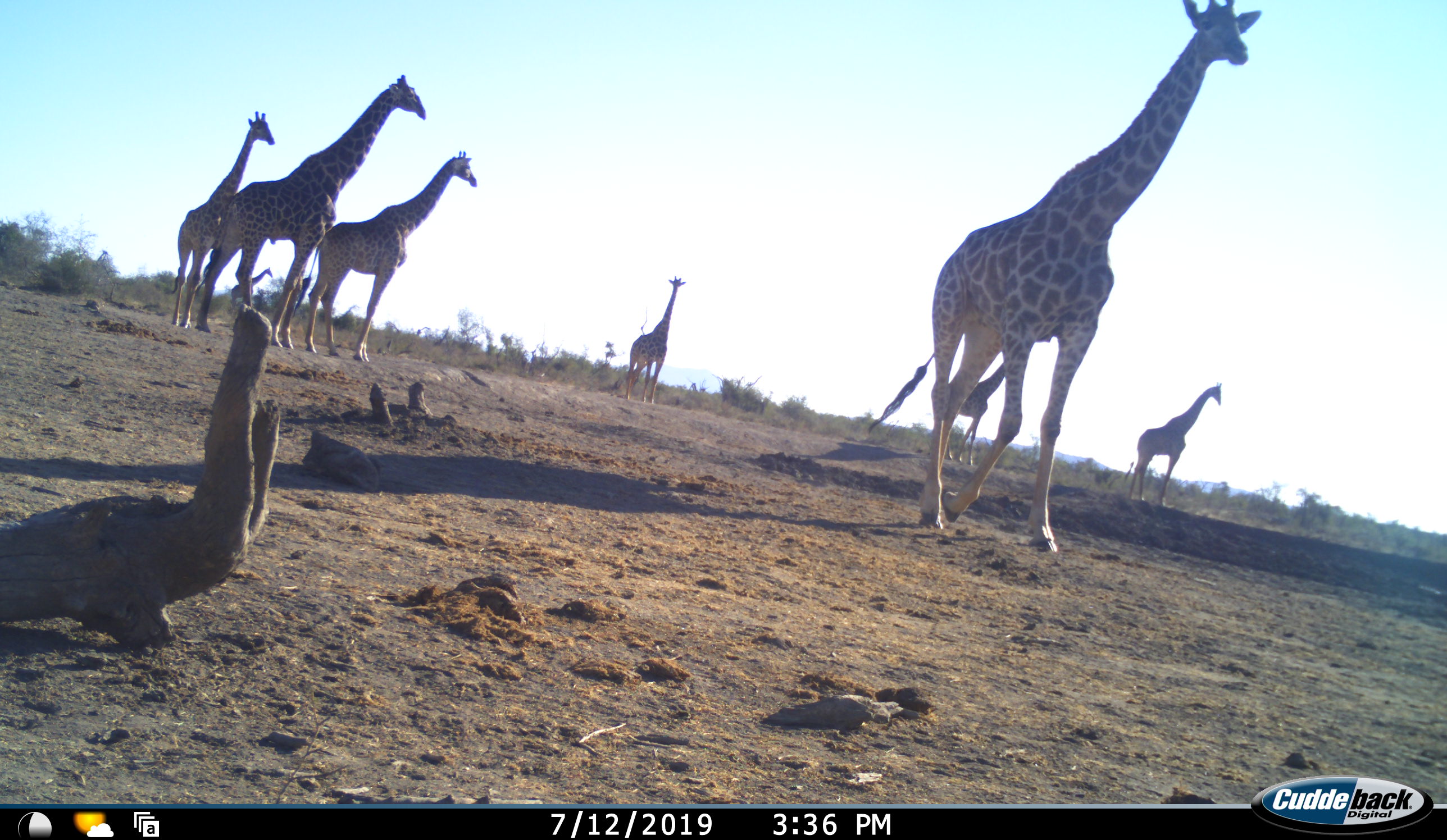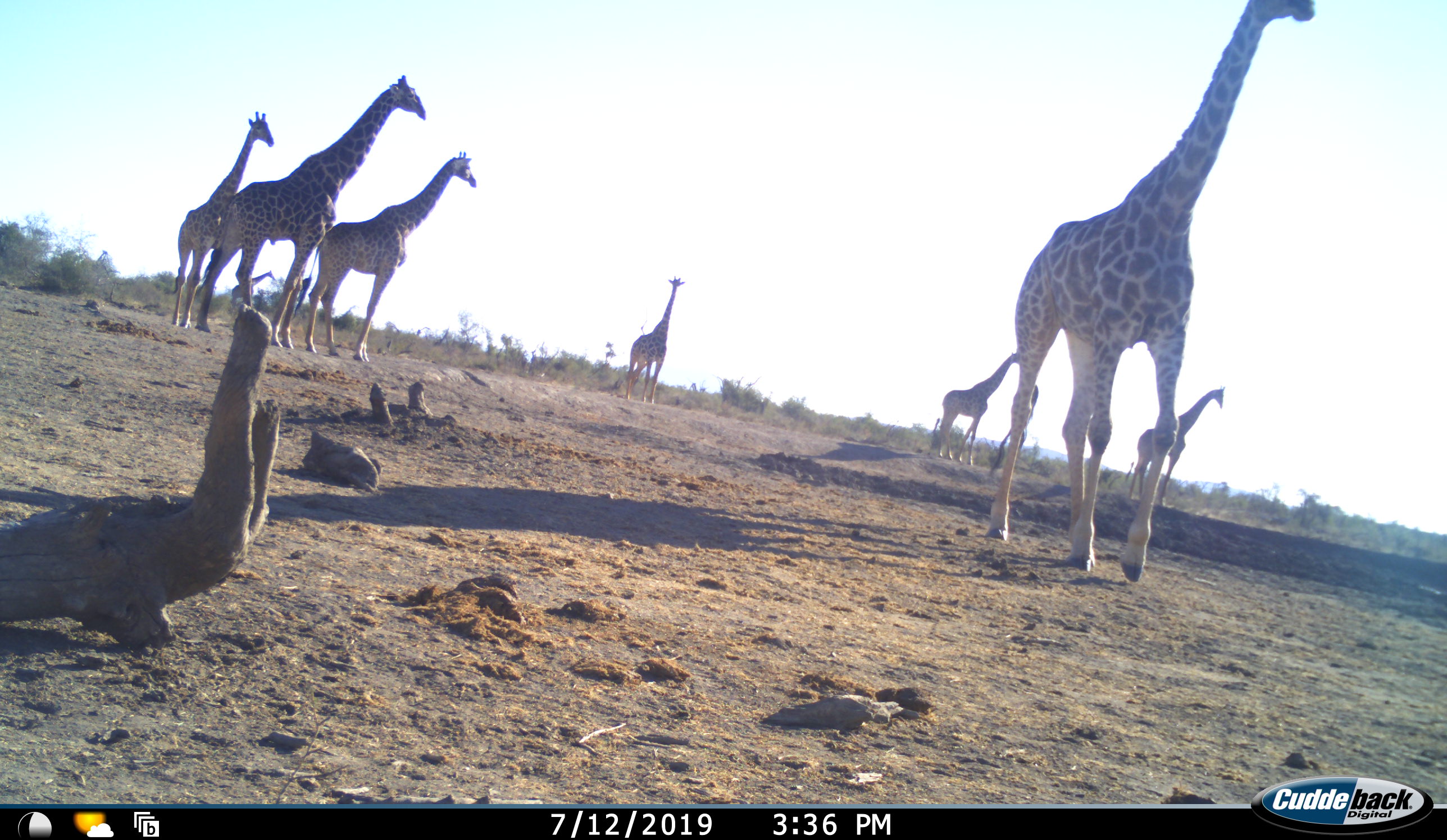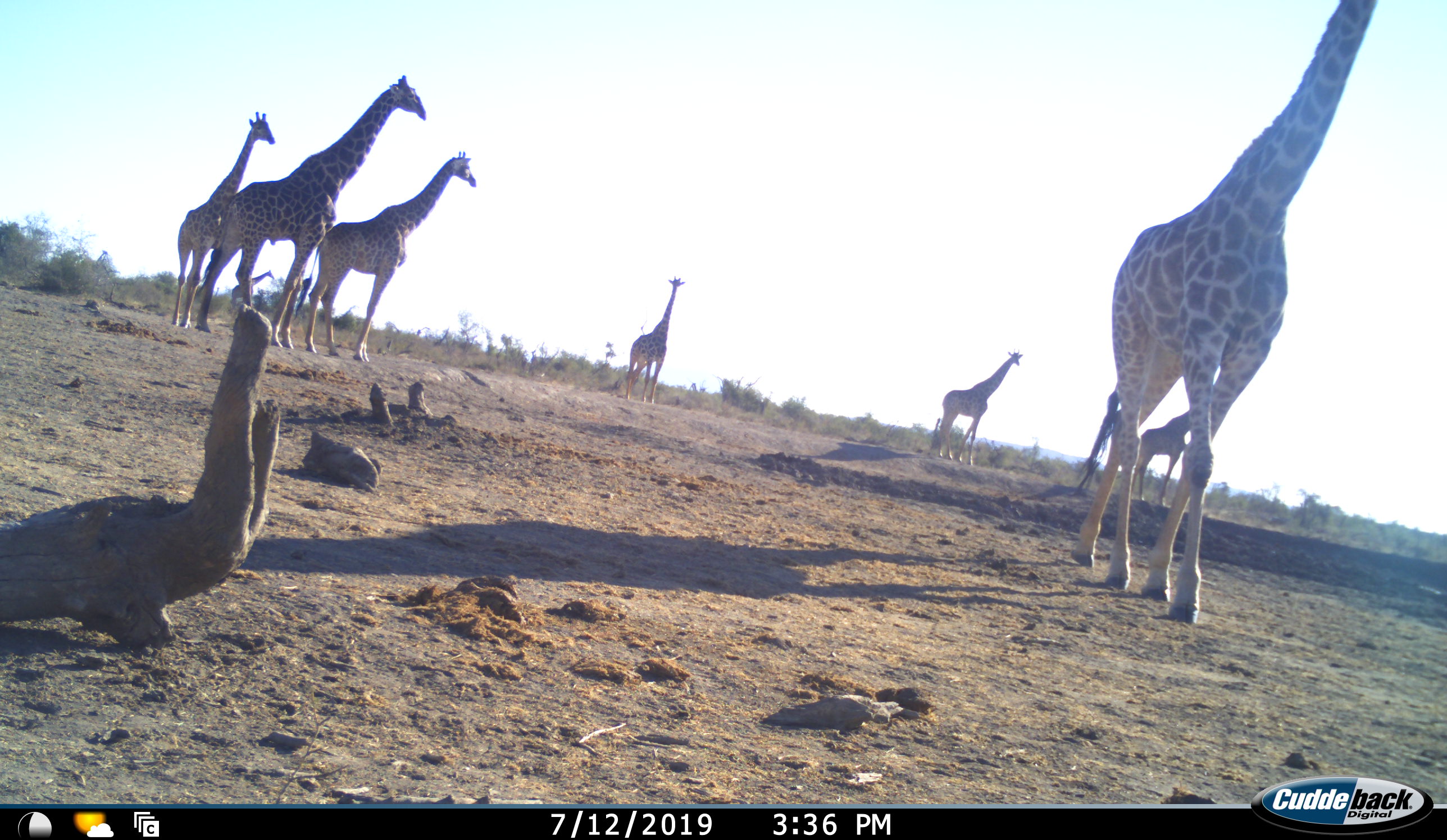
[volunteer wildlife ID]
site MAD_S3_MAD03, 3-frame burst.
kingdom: Animalia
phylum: Chordata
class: Mammalia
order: Artiodactyla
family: Giraffidae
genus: Giraffa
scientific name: Giraffa camelopardalis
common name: giraffe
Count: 8.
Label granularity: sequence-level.